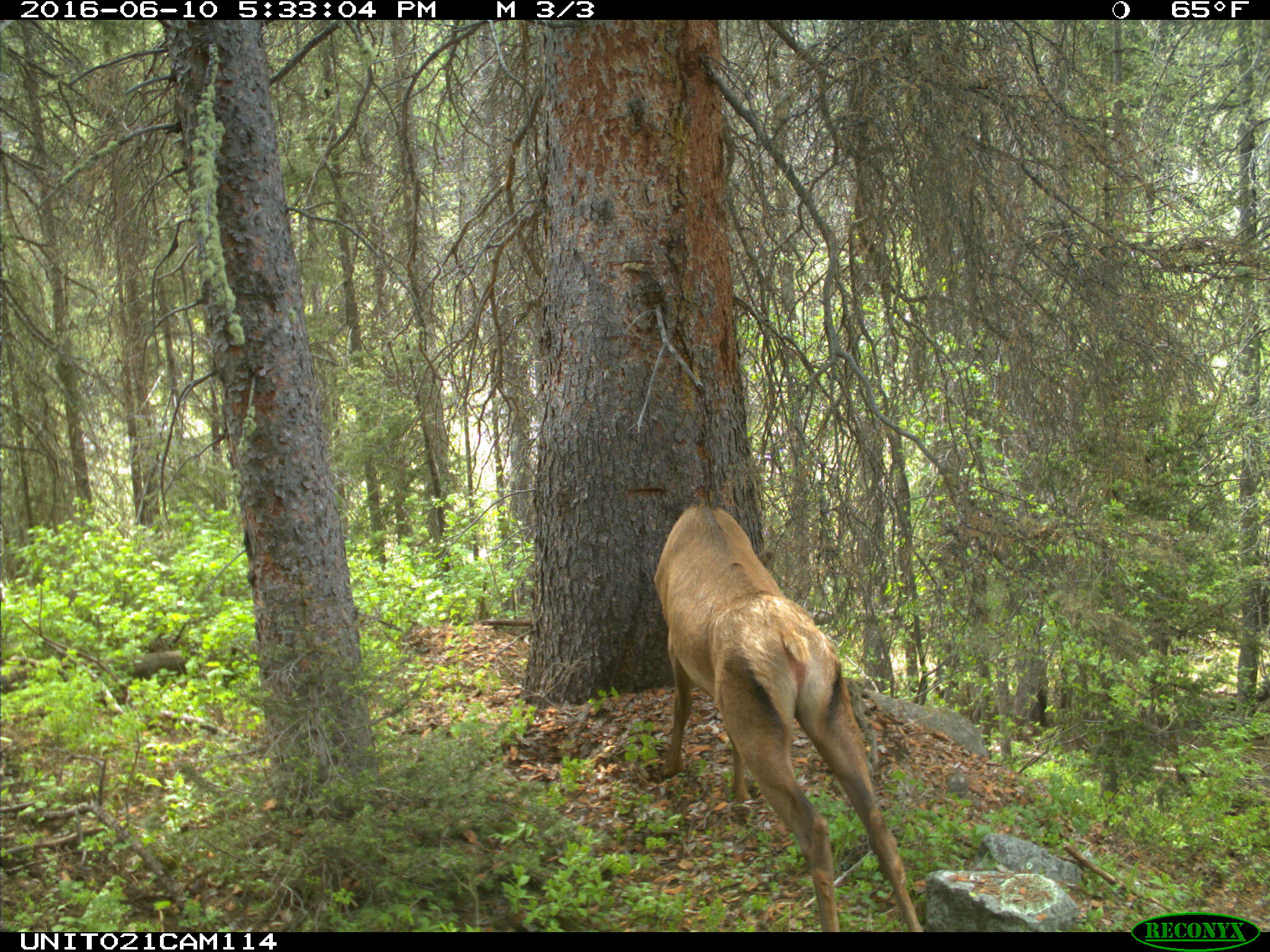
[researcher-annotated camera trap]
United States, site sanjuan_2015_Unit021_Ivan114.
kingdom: Animalia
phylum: Chordata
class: Mammalia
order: Artiodactyla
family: Cervidae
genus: Cervus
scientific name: Cervus elaphus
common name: red deer